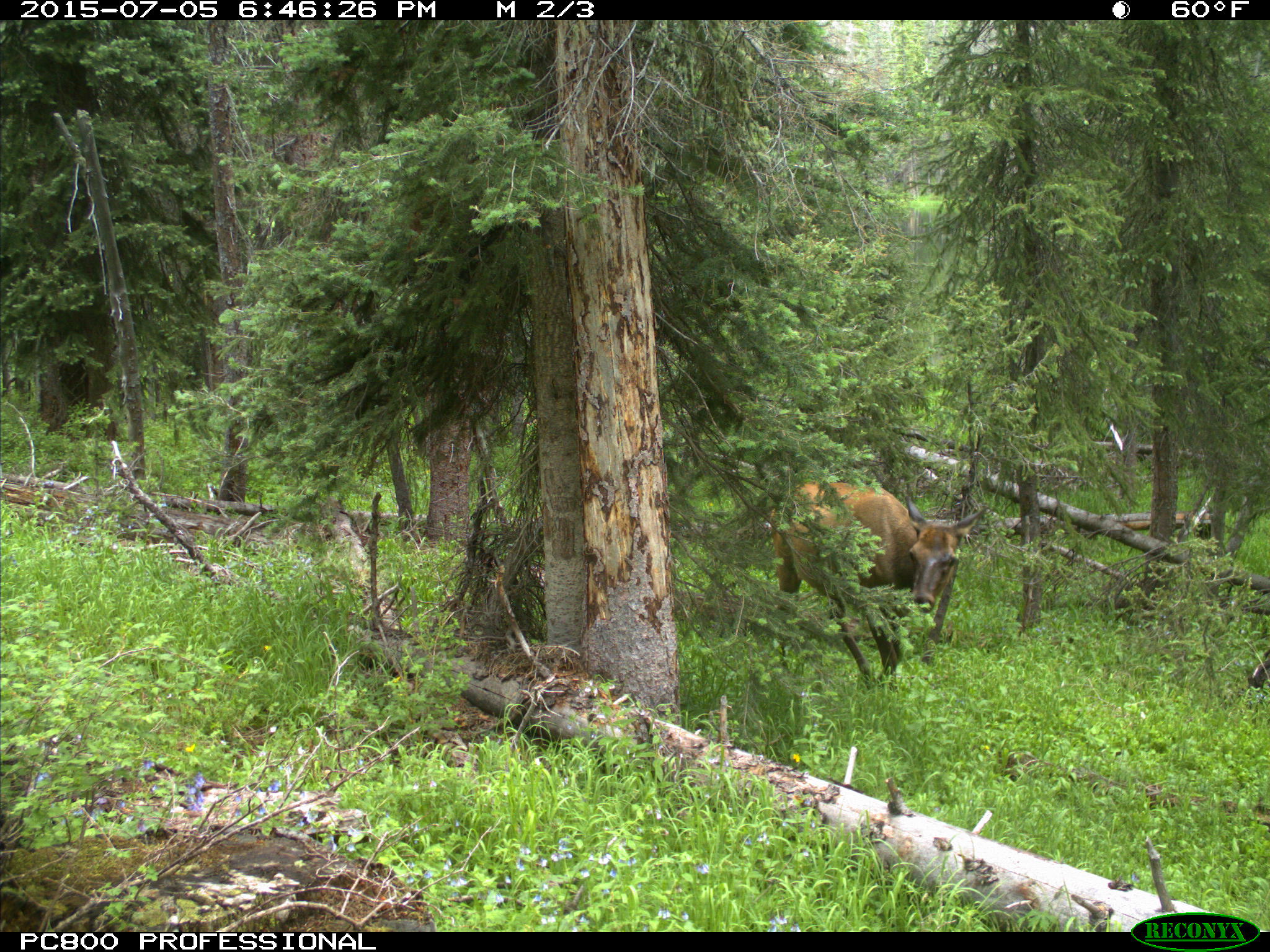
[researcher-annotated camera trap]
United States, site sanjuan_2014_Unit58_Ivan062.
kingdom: Animalia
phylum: Chordata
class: Mammalia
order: Artiodactyla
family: Cervidae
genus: Cervus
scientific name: Cervus elaphus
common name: red deer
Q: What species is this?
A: Cervus elaphus (red deer).